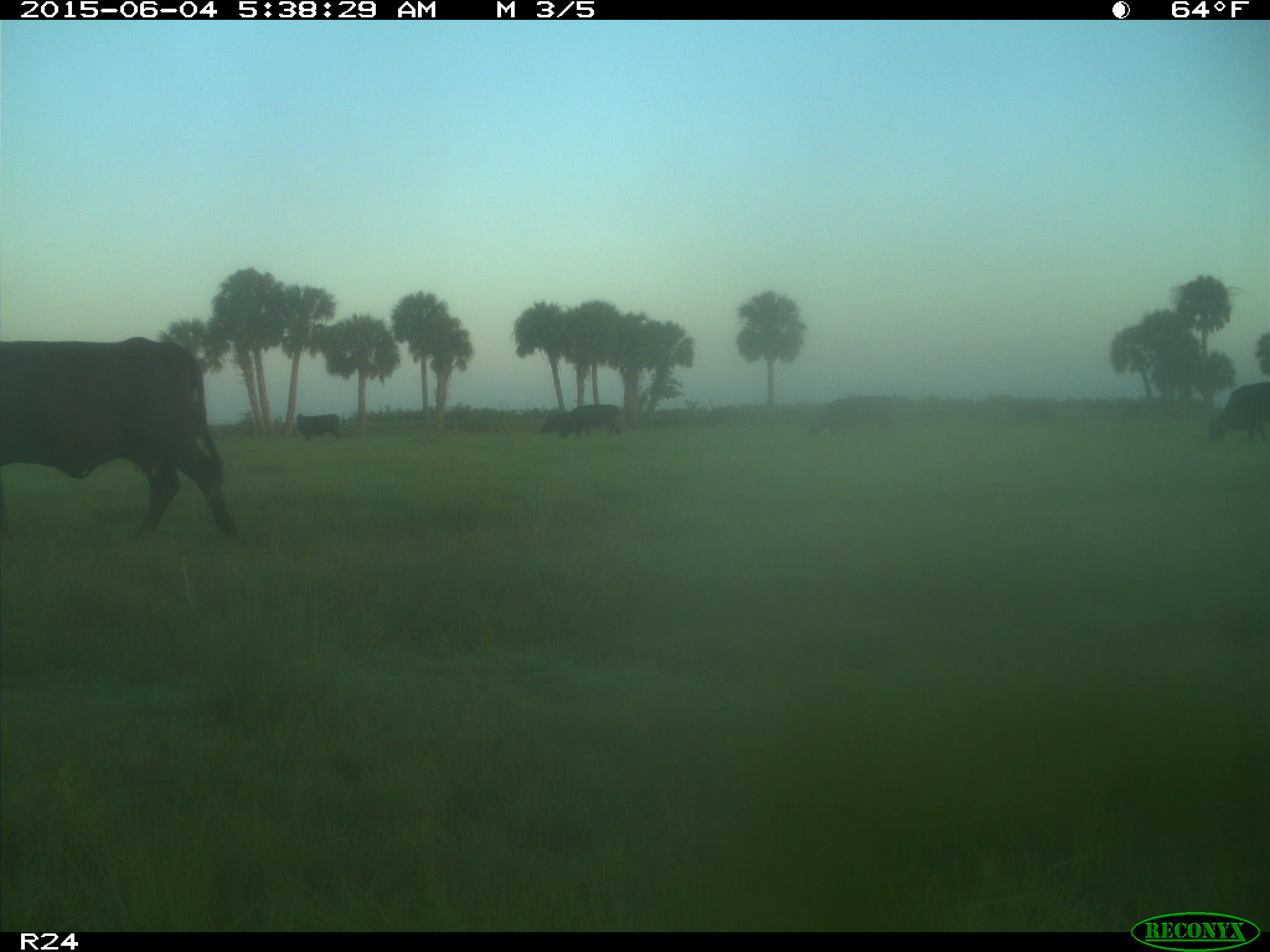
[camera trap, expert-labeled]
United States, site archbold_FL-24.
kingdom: Animalia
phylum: Chordata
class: Mammalia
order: Artiodactyla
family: Bovidae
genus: Bos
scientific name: Bos taurus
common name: domestic cow